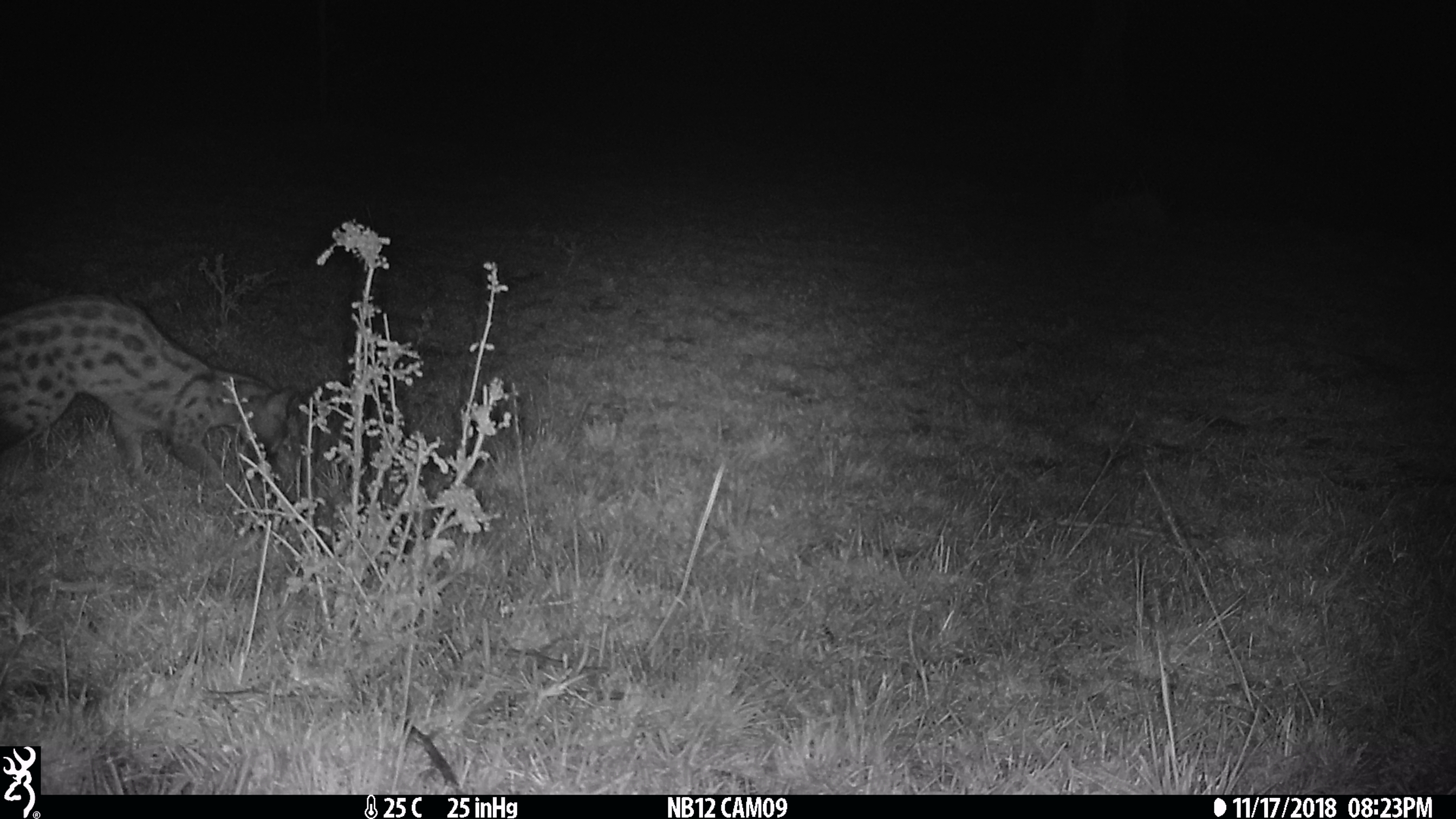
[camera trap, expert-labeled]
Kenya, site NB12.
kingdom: Animalia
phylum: Chordata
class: Mammalia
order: Carnivora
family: Viverridae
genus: Genetta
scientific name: Genetta genetta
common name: genet